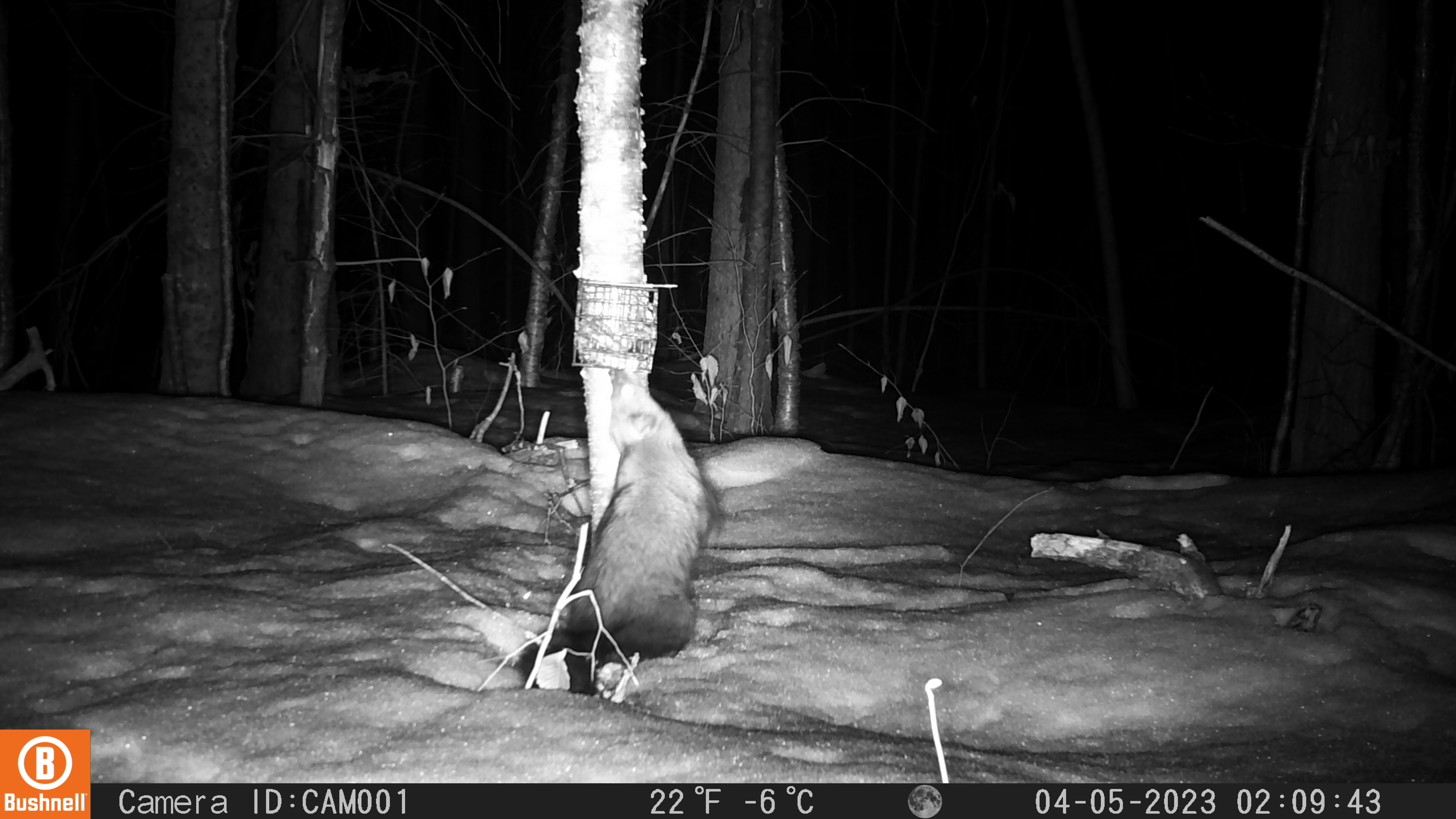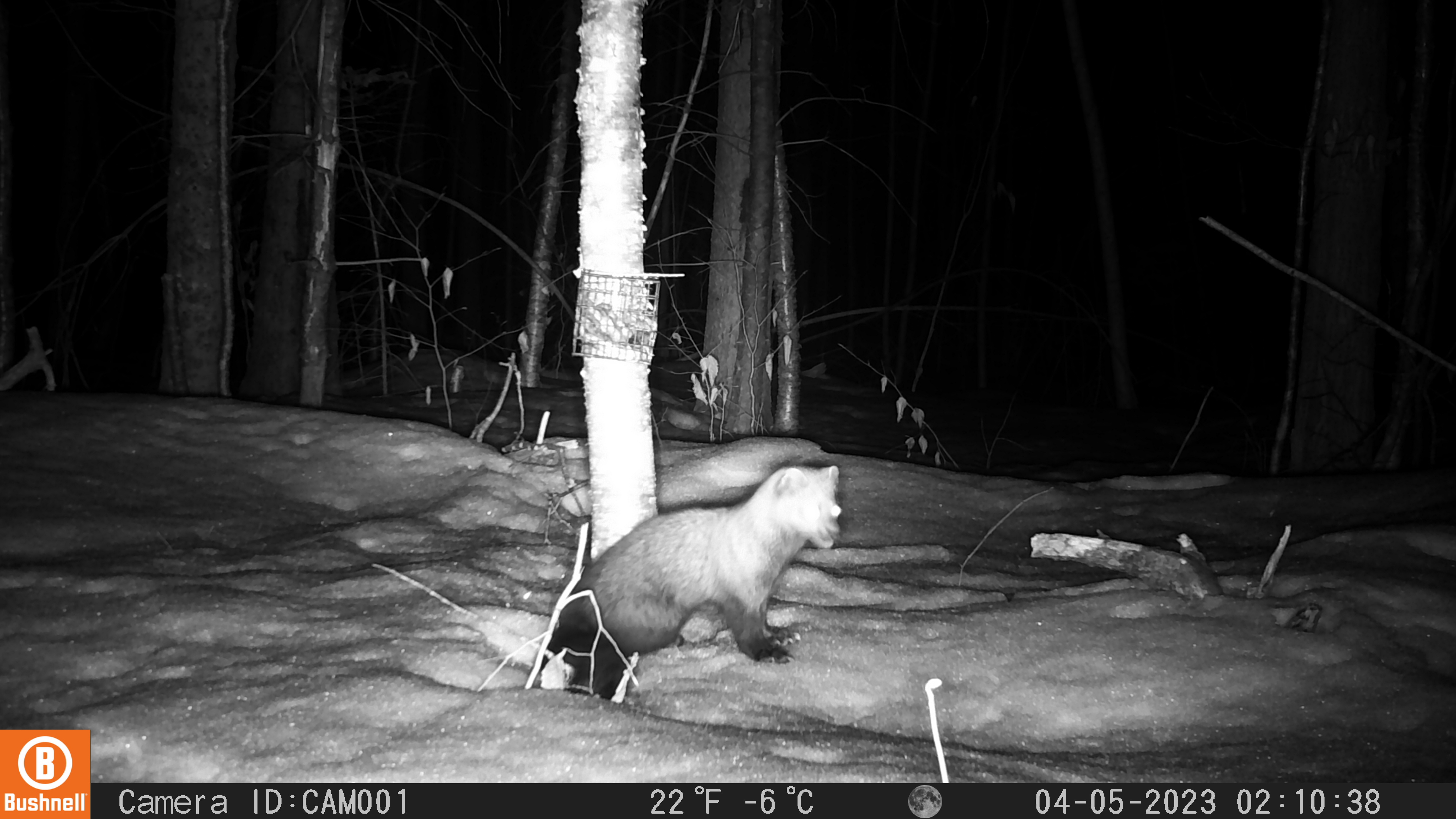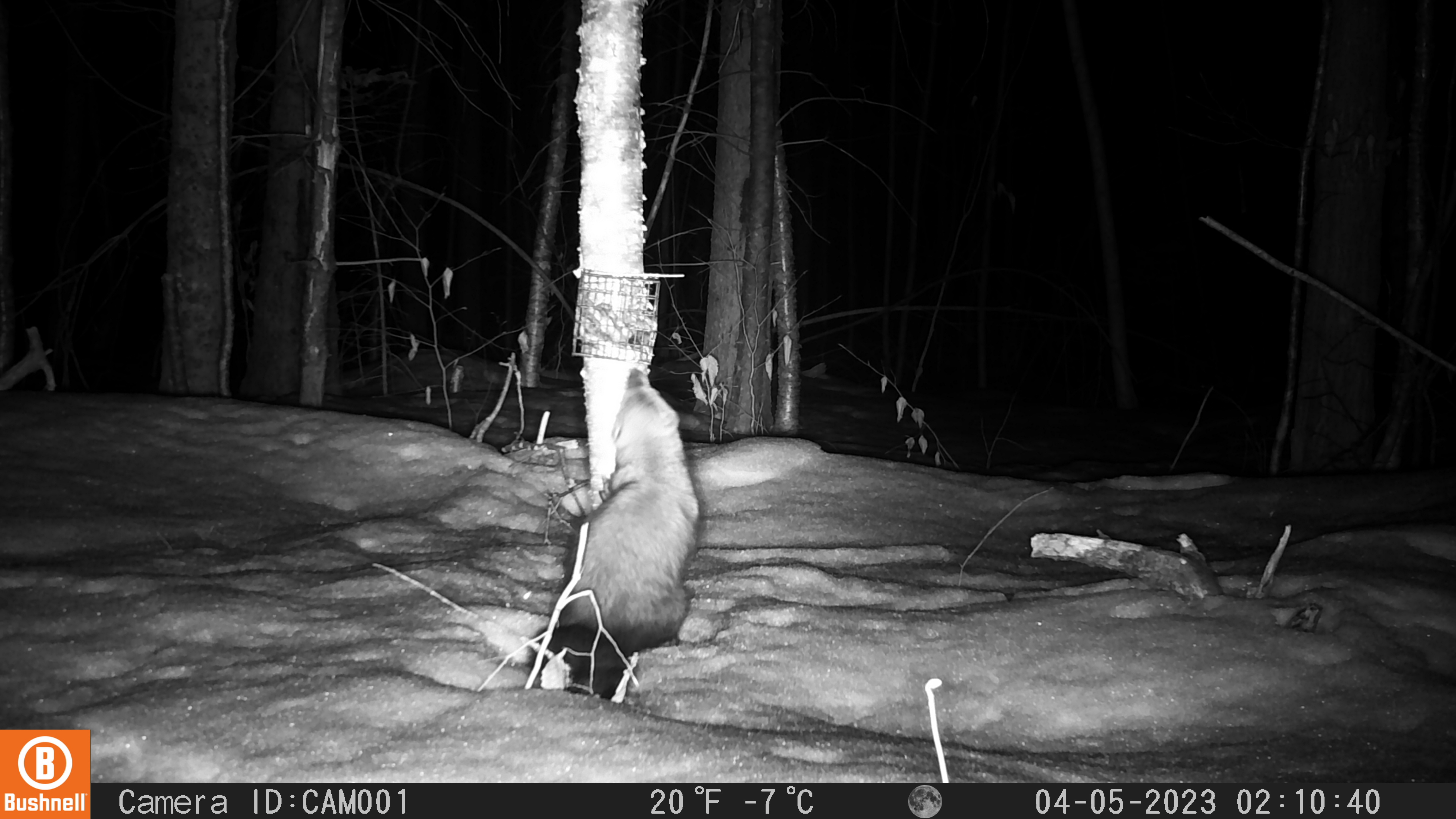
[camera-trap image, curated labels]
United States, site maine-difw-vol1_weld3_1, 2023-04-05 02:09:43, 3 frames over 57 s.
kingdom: Animalia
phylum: Chordata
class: Mammalia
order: Carnivora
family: Mustelidae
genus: Pekania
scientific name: Pekania pennanti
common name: fisher